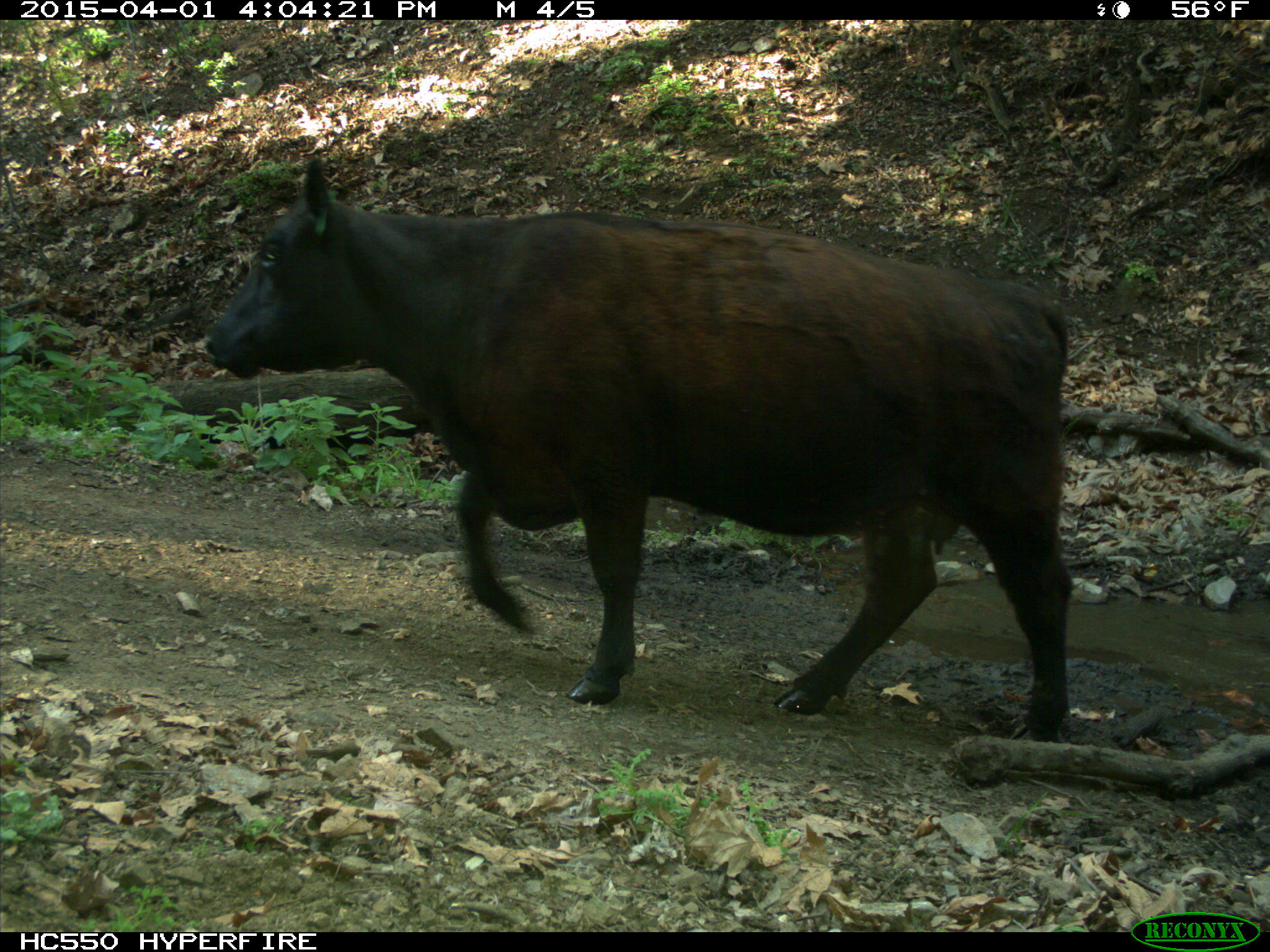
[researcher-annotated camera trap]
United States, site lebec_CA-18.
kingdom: Animalia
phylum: Chordata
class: Mammalia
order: Artiodactyla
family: Bovidae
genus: Bos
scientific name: Bos taurus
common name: domestic cow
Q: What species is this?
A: Bos taurus (domestic cow).